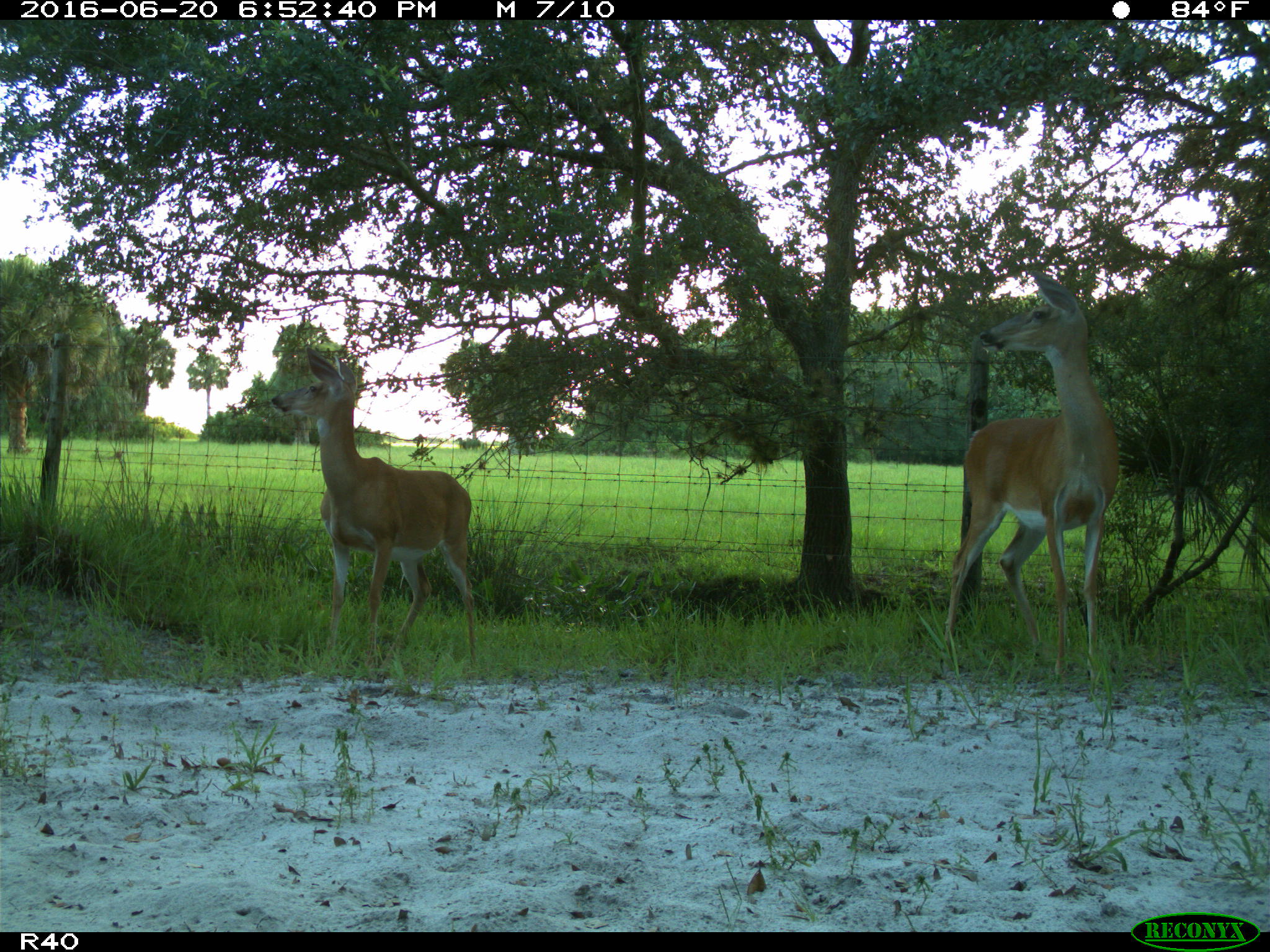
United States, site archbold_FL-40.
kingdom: Animalia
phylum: Chordata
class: Mammalia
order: Artiodactyla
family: Cervidae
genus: Odocoileus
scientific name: Odocoileus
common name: deer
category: unidentified deer